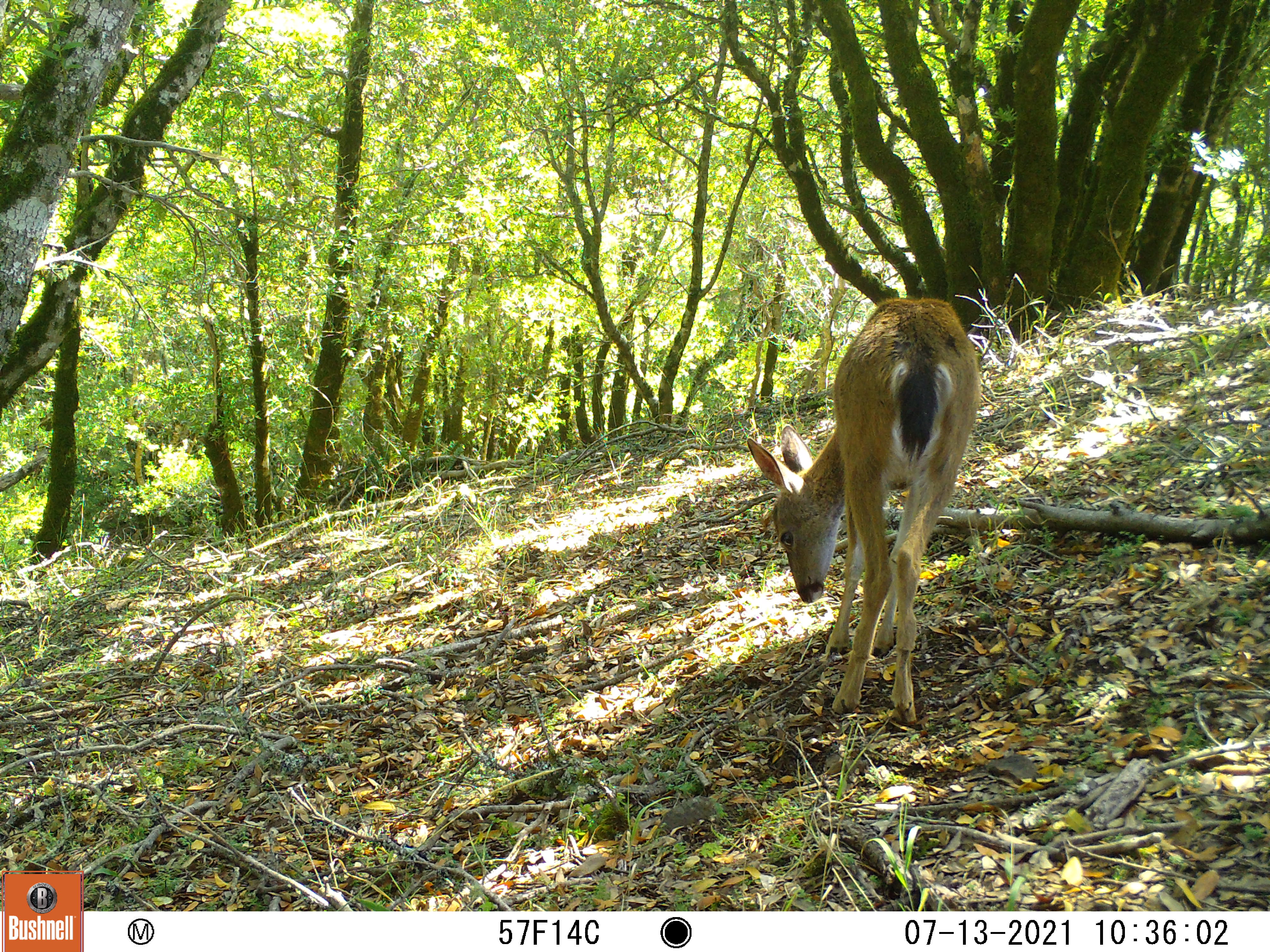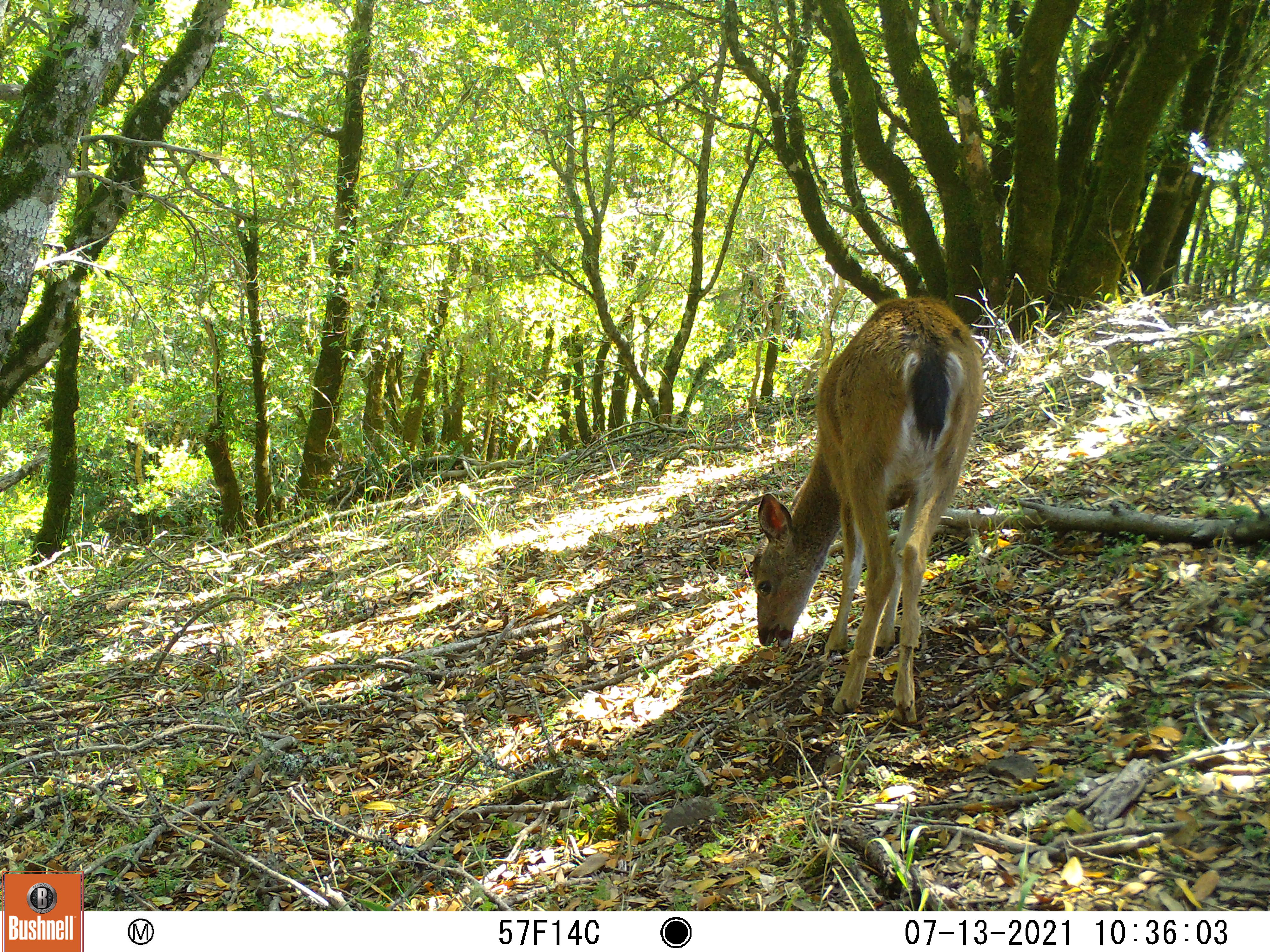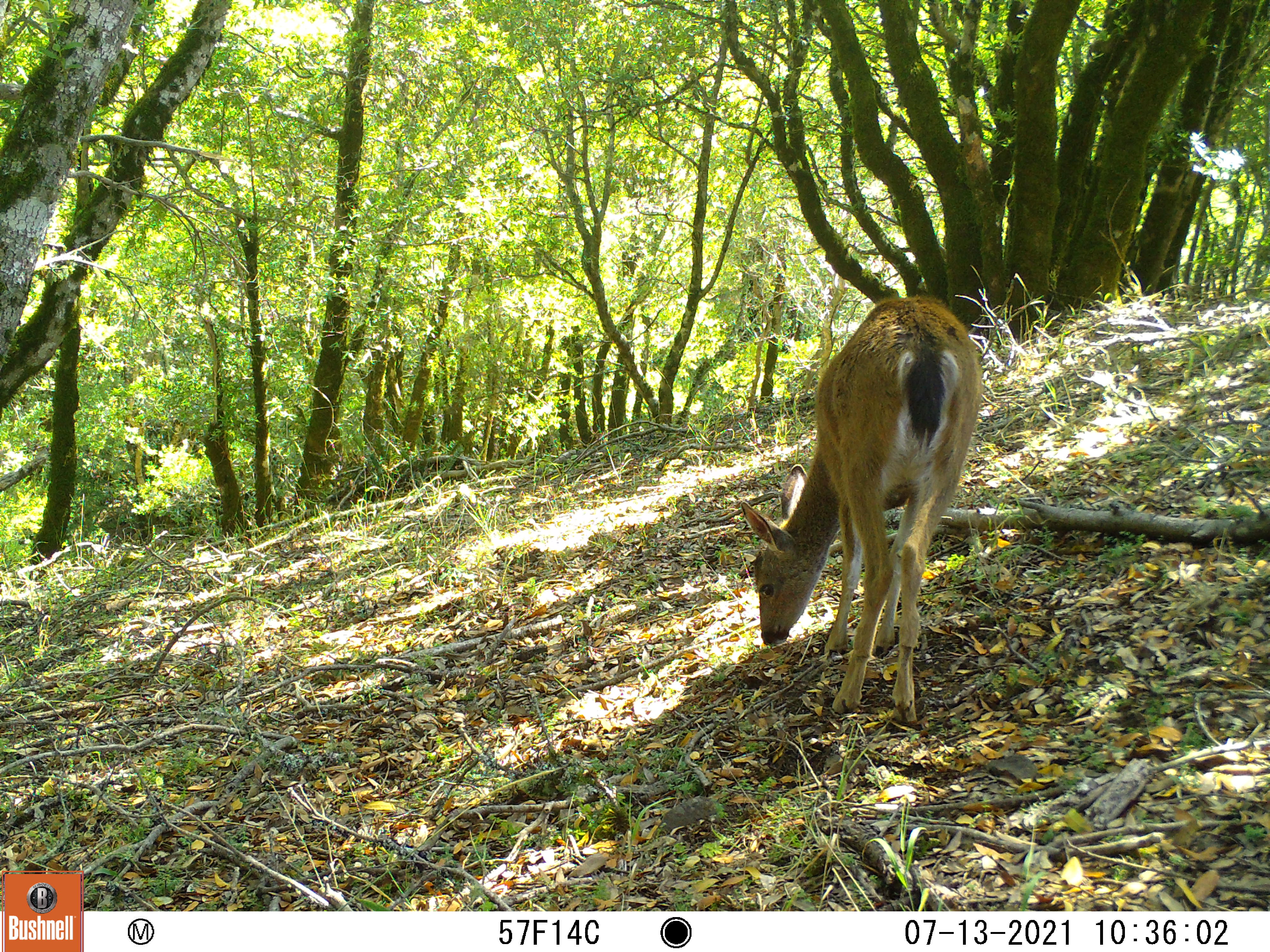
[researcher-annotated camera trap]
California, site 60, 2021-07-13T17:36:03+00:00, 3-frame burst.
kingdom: Animalia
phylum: Chordata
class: Mammalia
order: Artiodactyla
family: Cervidae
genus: Odocoileus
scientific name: Odocoileus hemionus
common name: mule deer